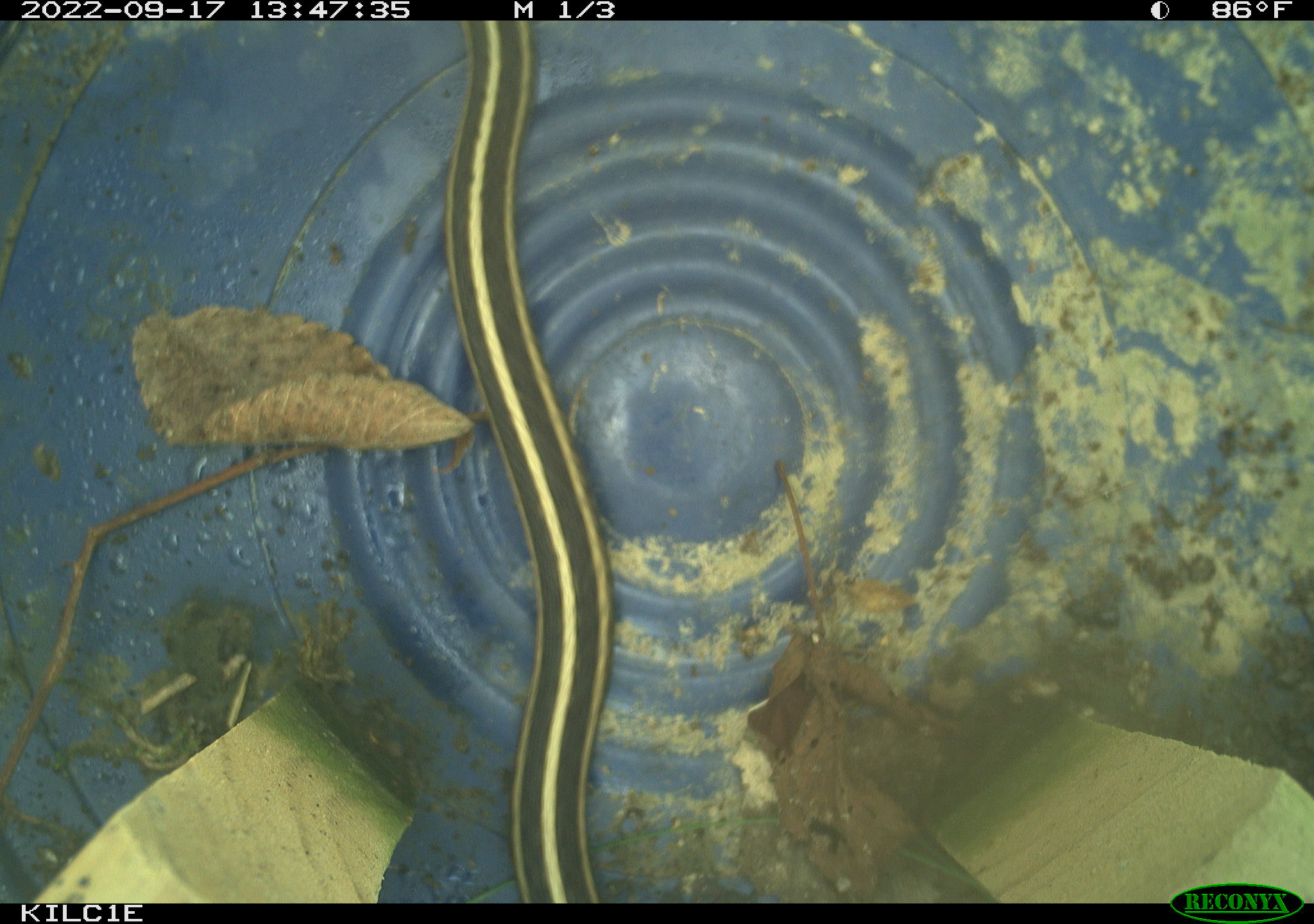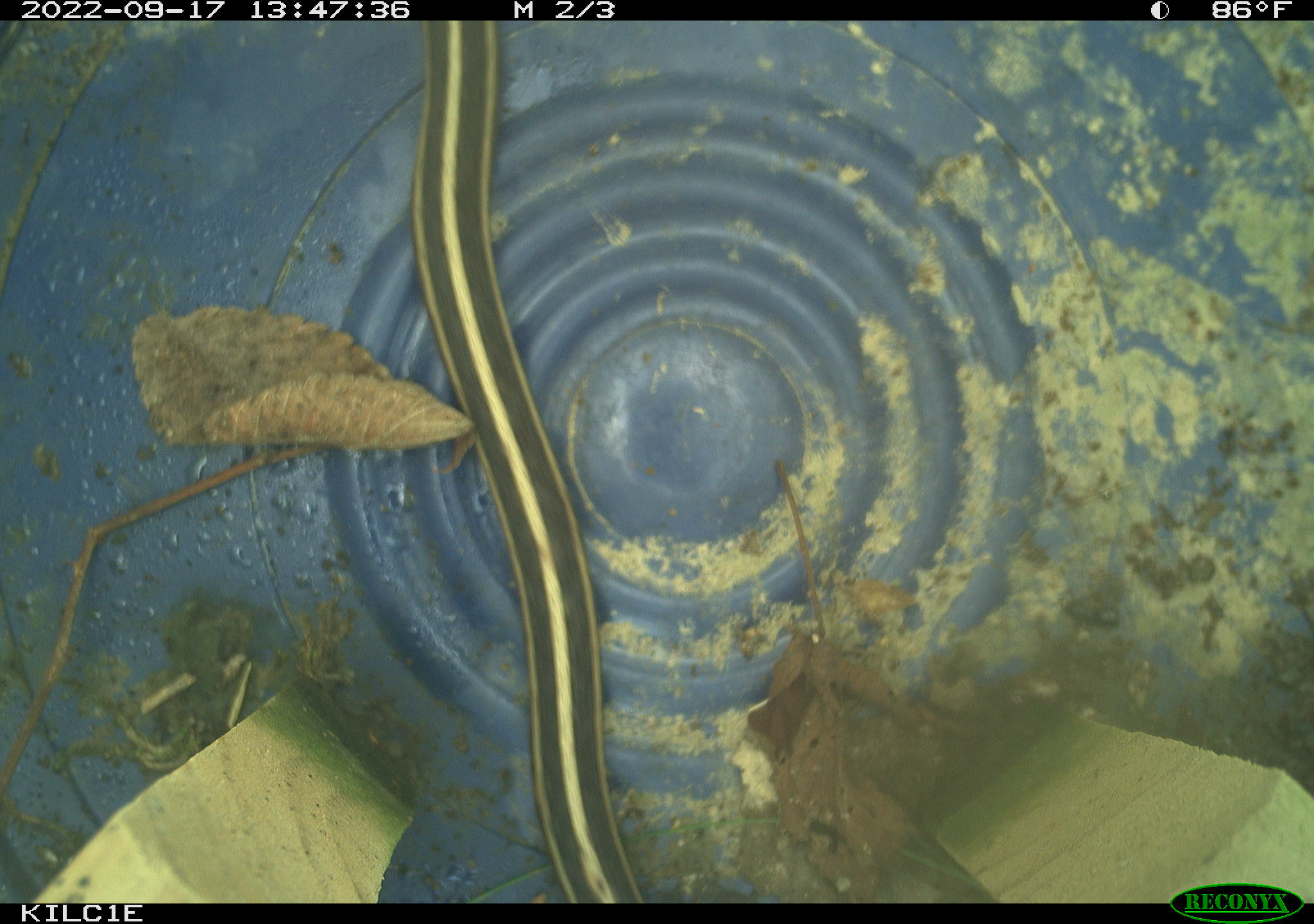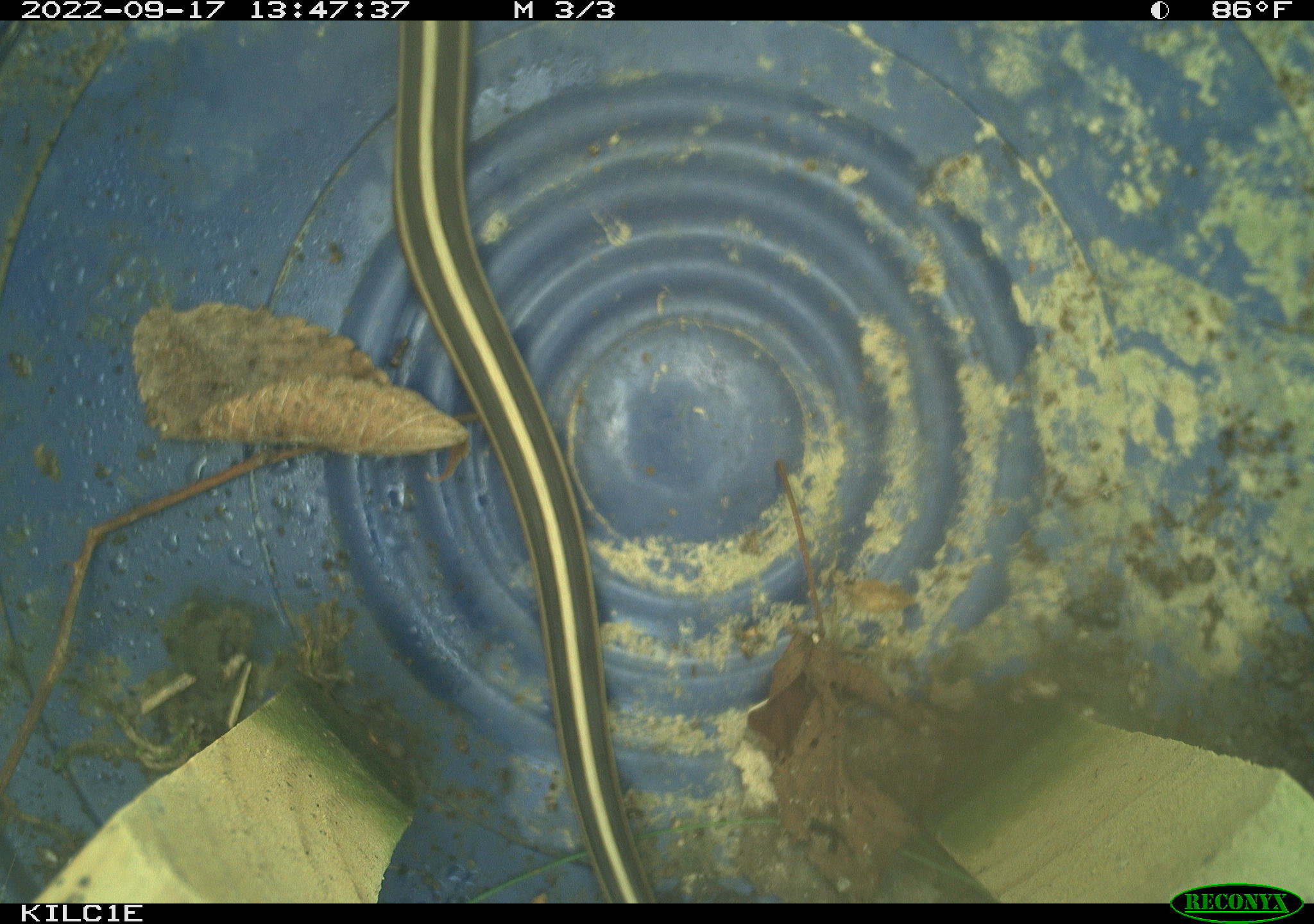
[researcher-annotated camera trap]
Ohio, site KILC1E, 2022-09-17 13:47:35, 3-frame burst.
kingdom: Animalia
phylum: Chordata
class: Reptilia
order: Squamata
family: Colubridae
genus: Thamnophis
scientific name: Thamnophis sirtalis sirtalis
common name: eastern gartersnake